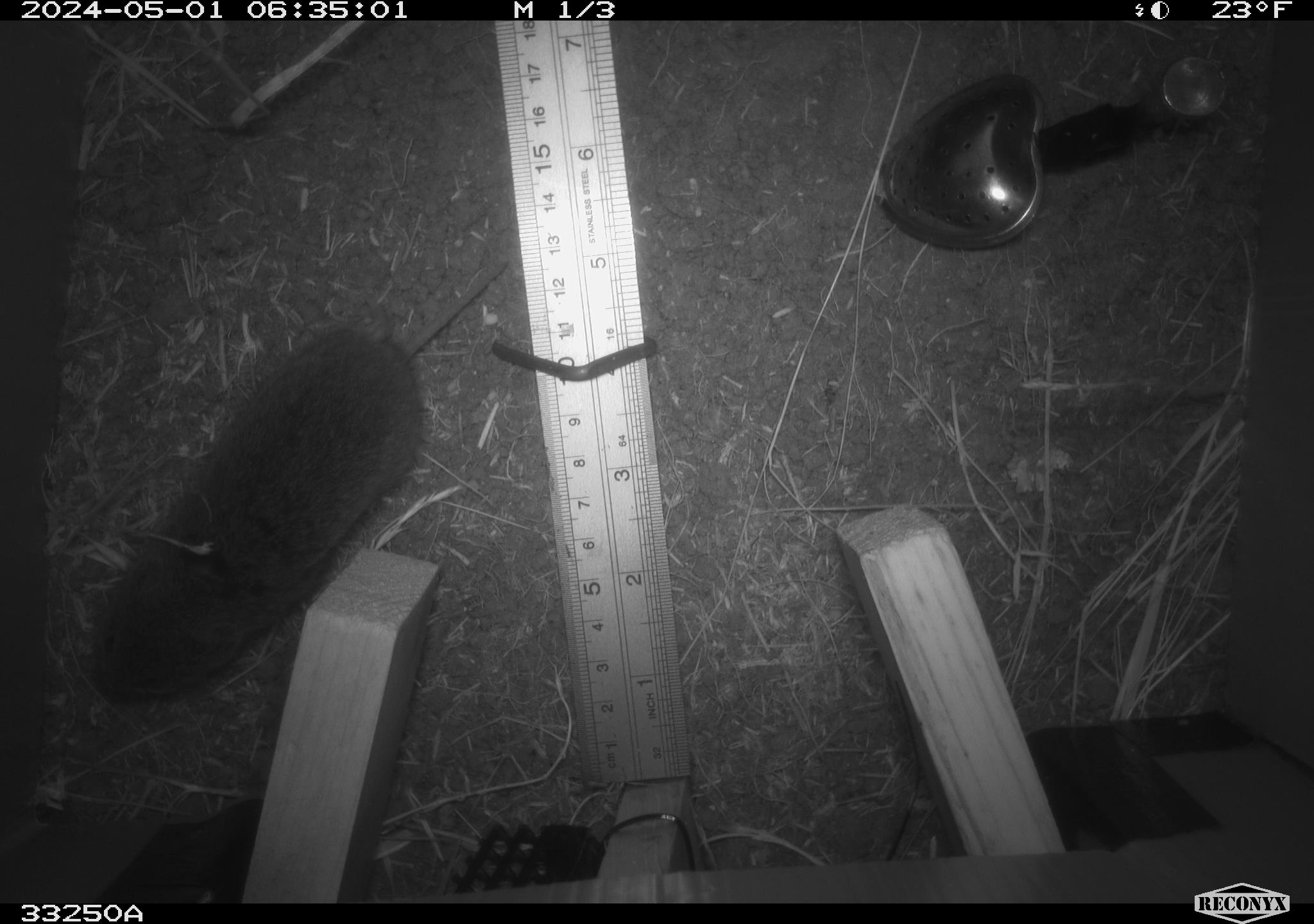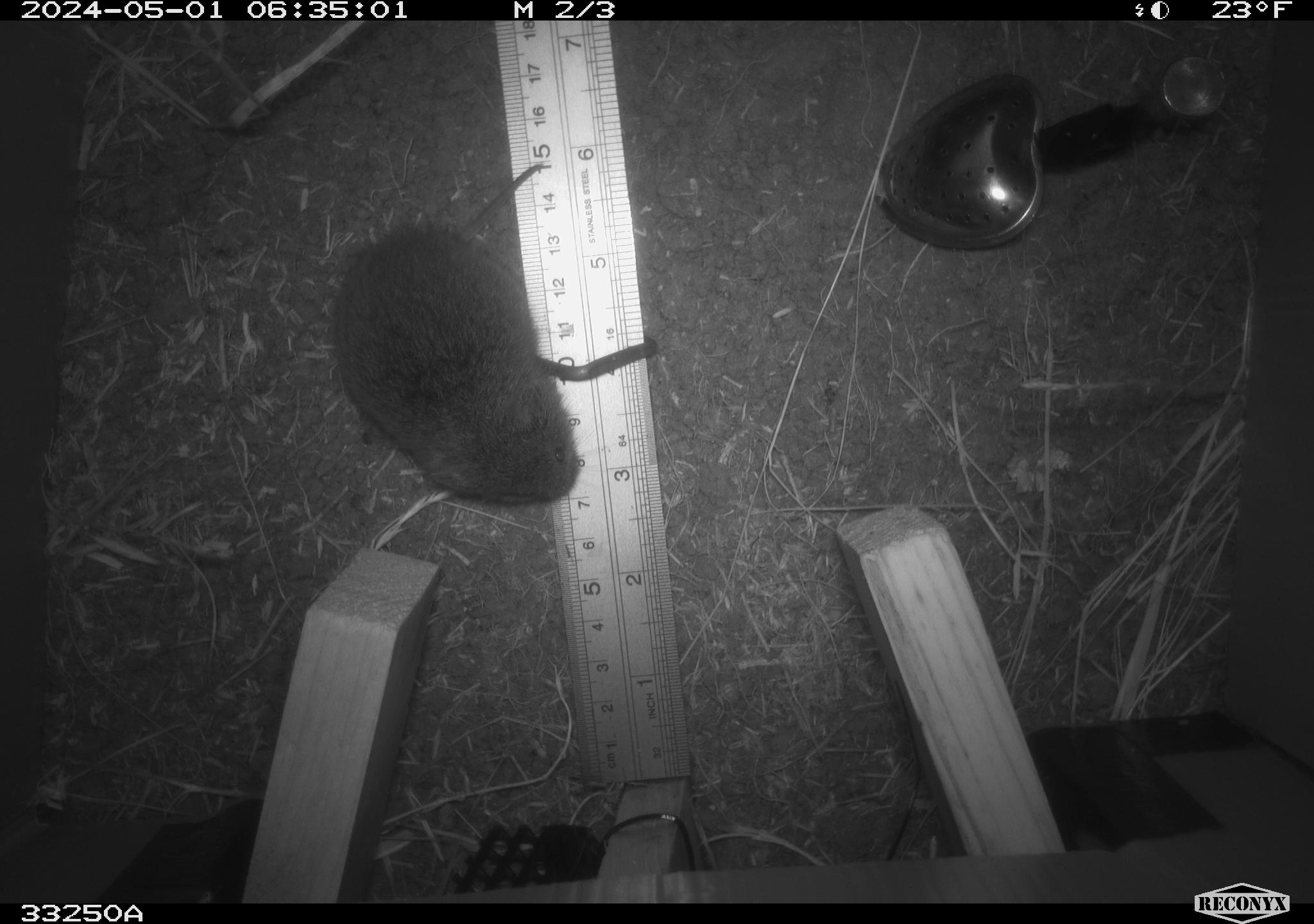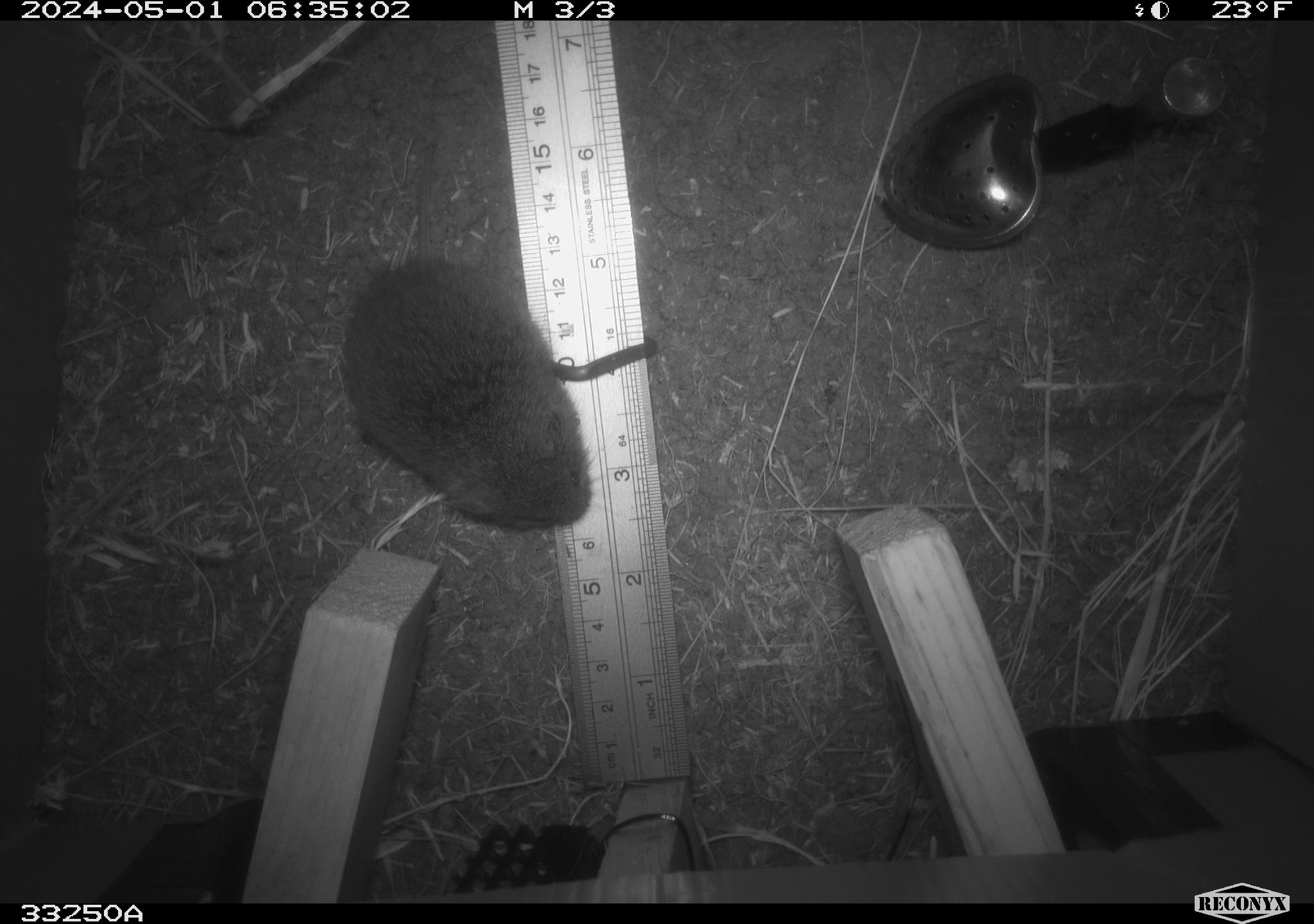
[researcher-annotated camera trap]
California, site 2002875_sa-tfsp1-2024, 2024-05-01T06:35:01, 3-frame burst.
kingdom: Animalia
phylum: Chordata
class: Mammalia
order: Rodentia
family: Cricetidae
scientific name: Arvicolinae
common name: voles, lemmings, and muskrats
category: arvicolinae subfamily